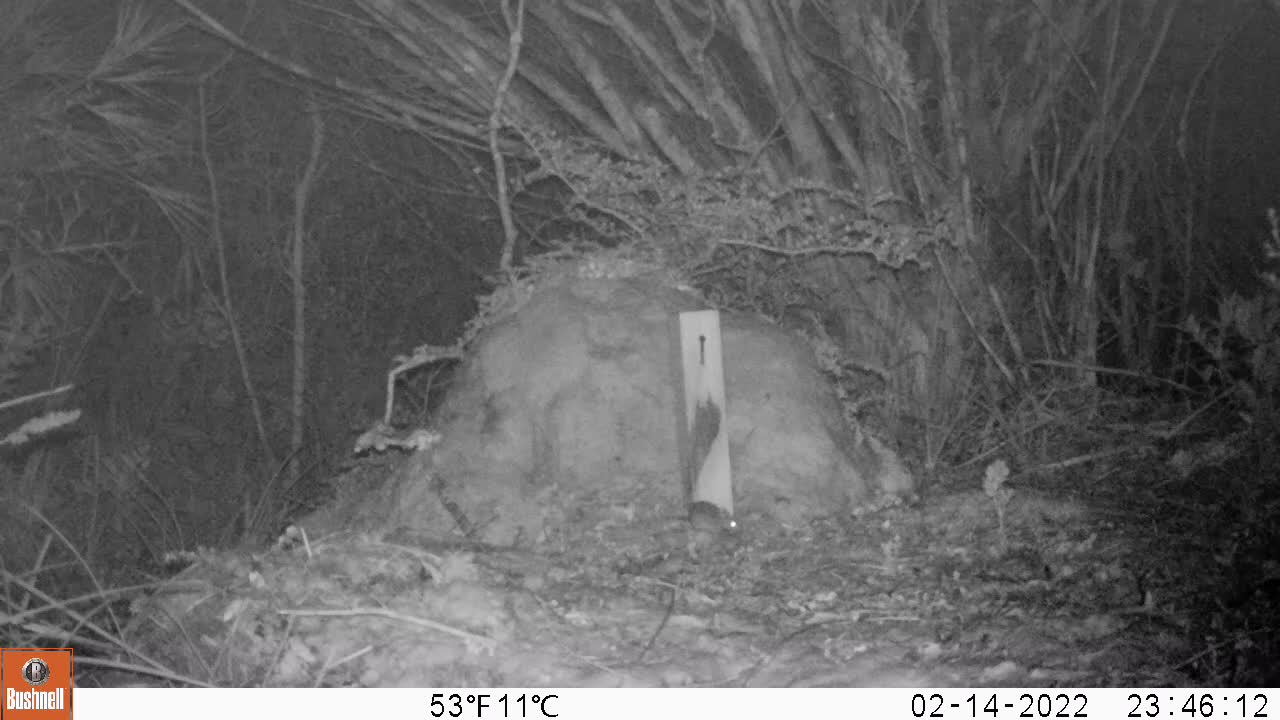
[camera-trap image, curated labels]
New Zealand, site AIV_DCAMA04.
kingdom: Animalia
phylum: Chordata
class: Mammalia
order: Rodentia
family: Muridae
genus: Mus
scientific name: Mus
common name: mouse